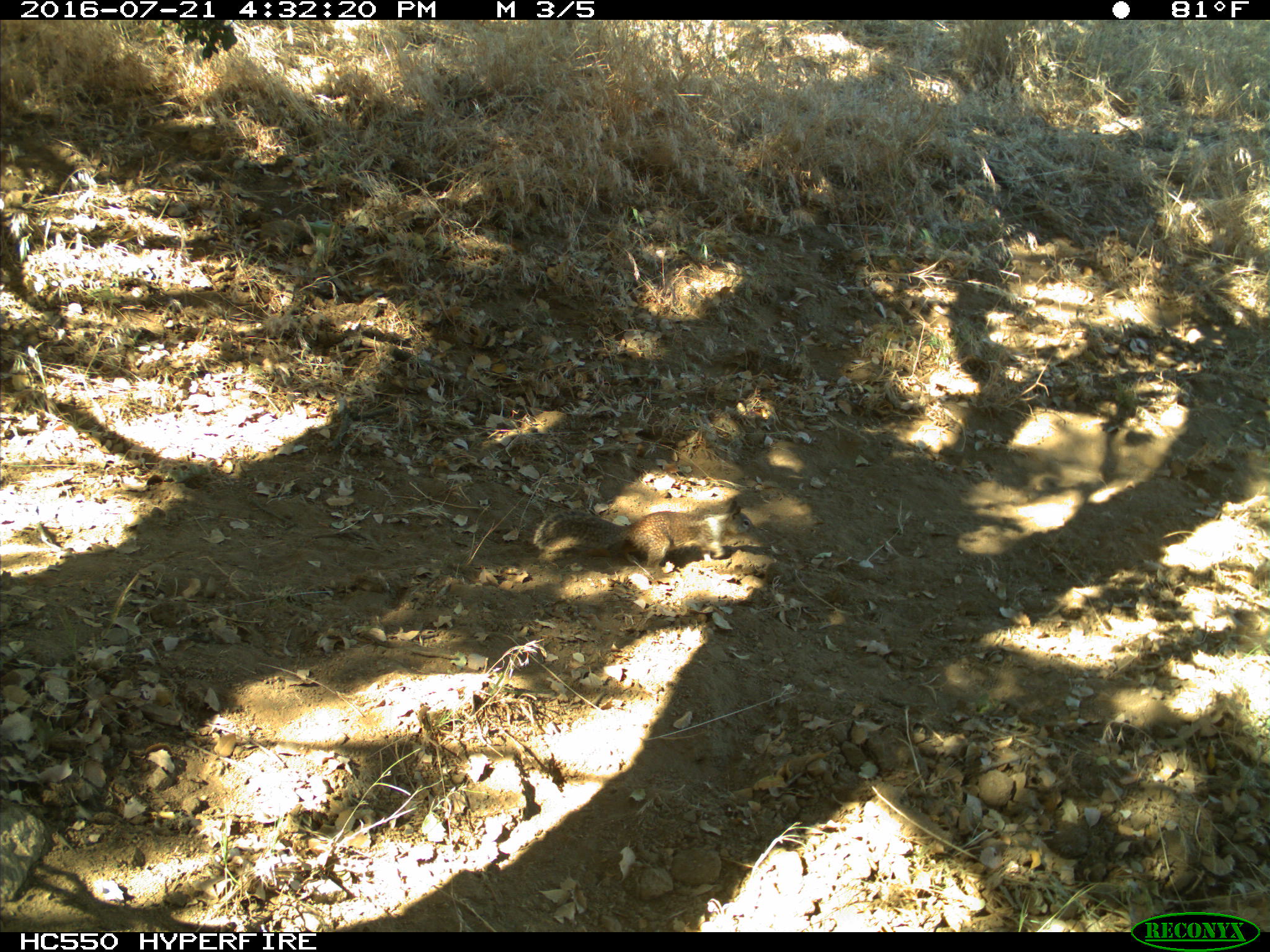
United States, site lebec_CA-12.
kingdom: Animalia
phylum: Chordata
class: Mammalia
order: Rodentia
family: Sciuridae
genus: Otospermophilus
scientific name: Otospermophilus beecheyi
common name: california ground squirrel